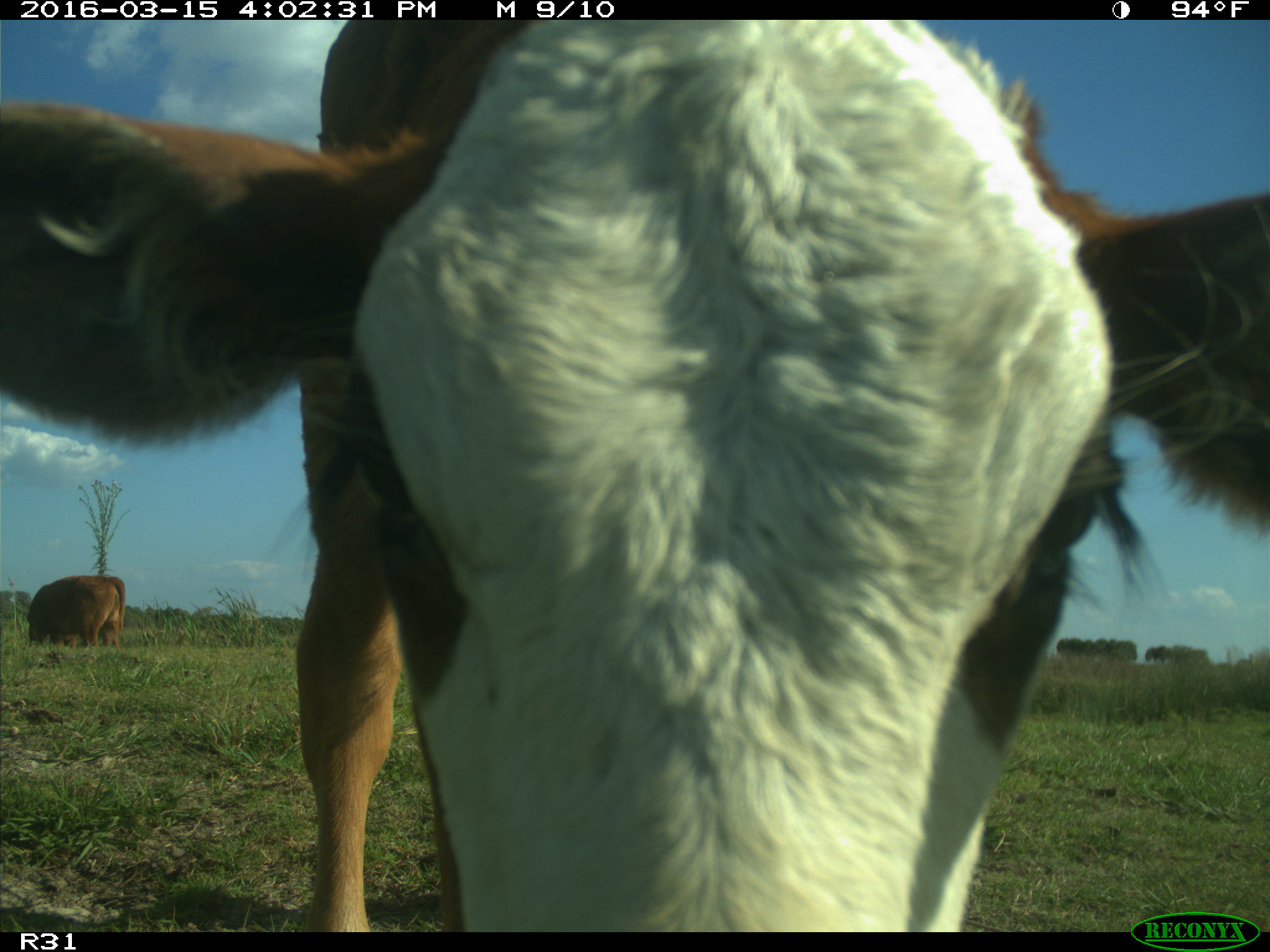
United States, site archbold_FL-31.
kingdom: Animalia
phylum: Chordata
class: Mammalia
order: Artiodactyla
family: Bovidae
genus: Bos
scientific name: Bos taurus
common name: domestic cow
Bos taurus (domestic cow).